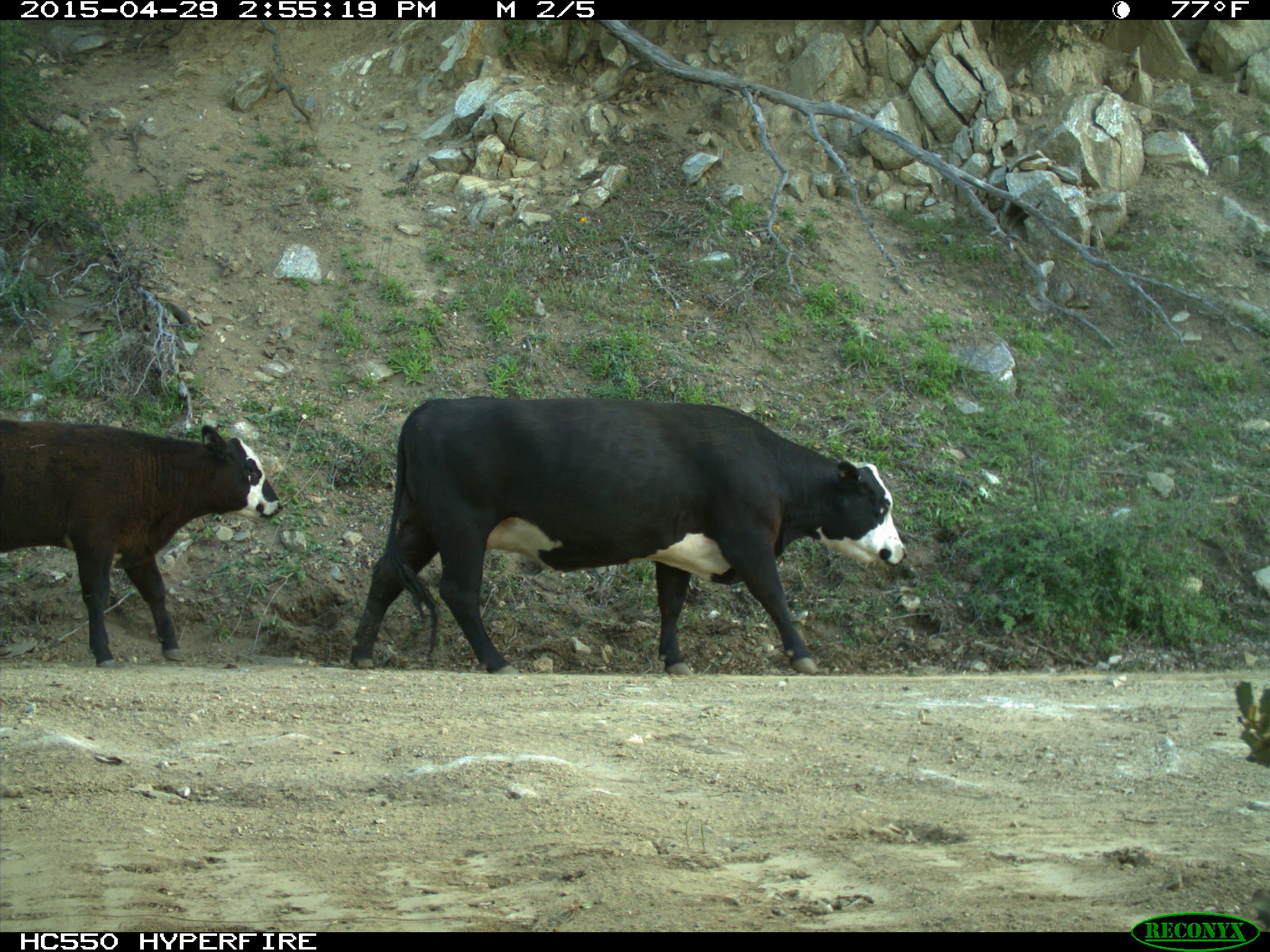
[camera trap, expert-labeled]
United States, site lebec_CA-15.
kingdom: Animalia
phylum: Chordata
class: Mammalia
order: Artiodactyla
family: Bovidae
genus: Bos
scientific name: Bos taurus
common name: domestic cow